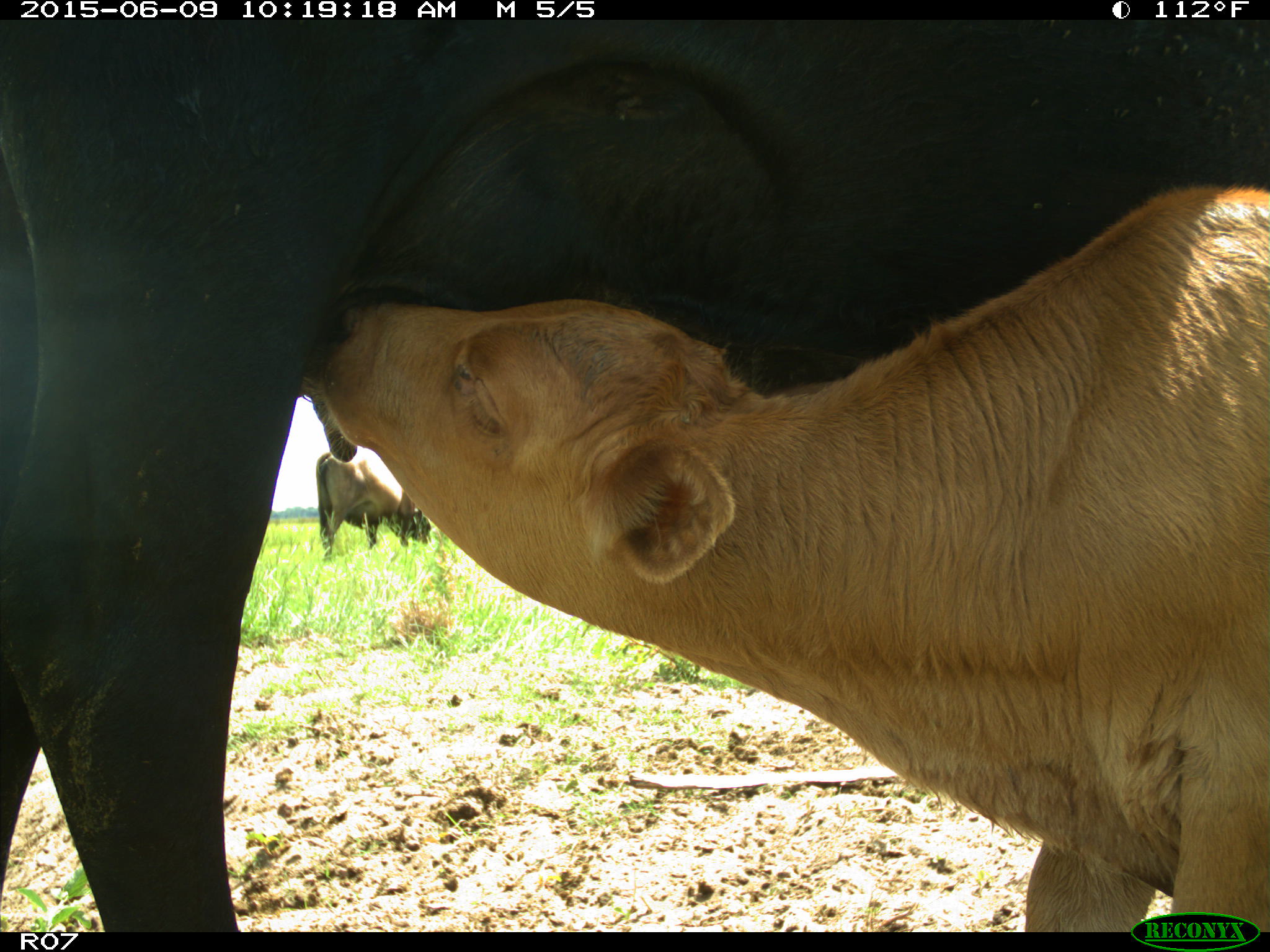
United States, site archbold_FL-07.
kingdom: Animalia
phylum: Chordata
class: Mammalia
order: Artiodactyla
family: Bovidae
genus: Bos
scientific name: Bos taurus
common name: domestic cow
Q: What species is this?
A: Bos taurus (domestic cow).